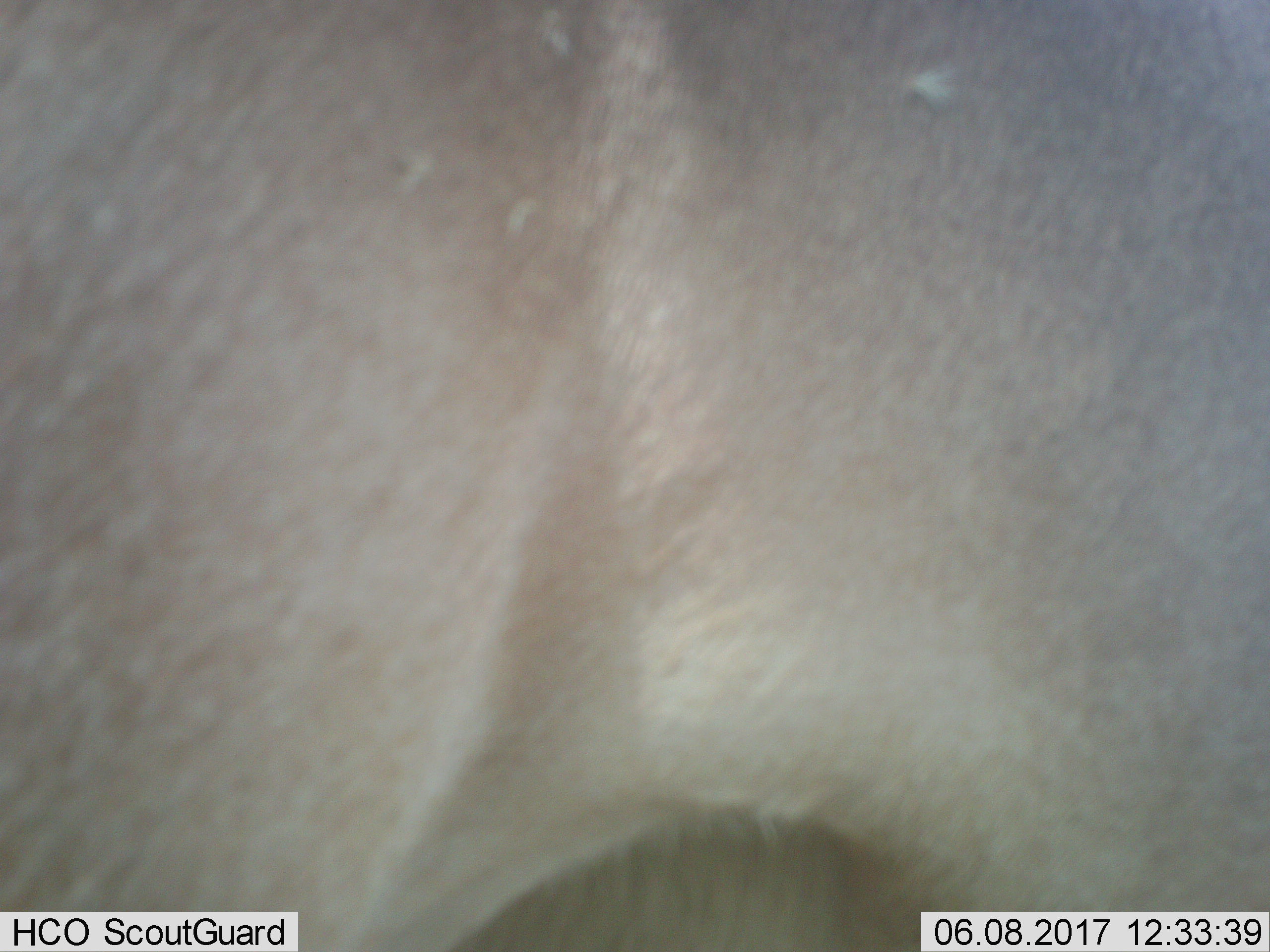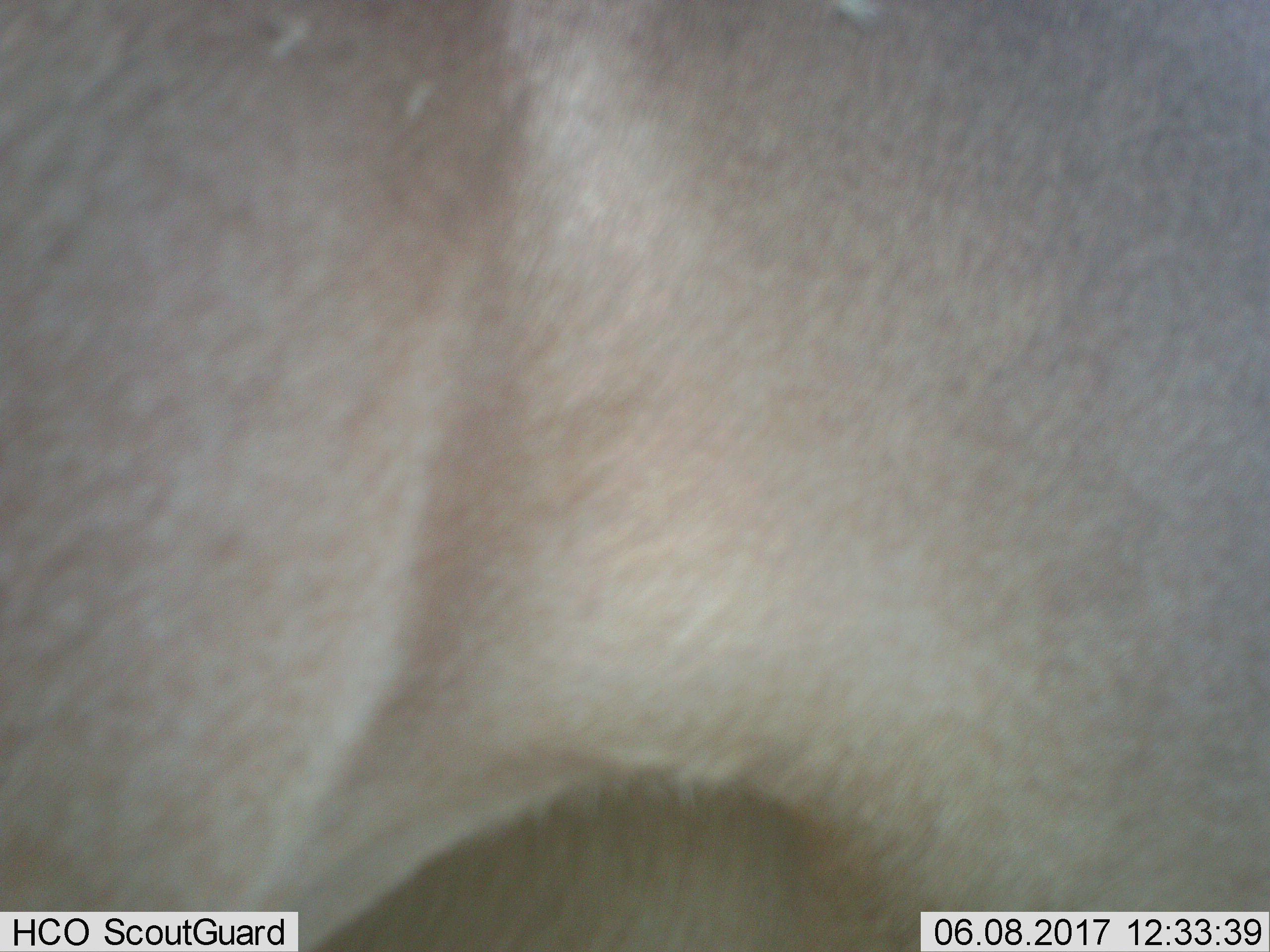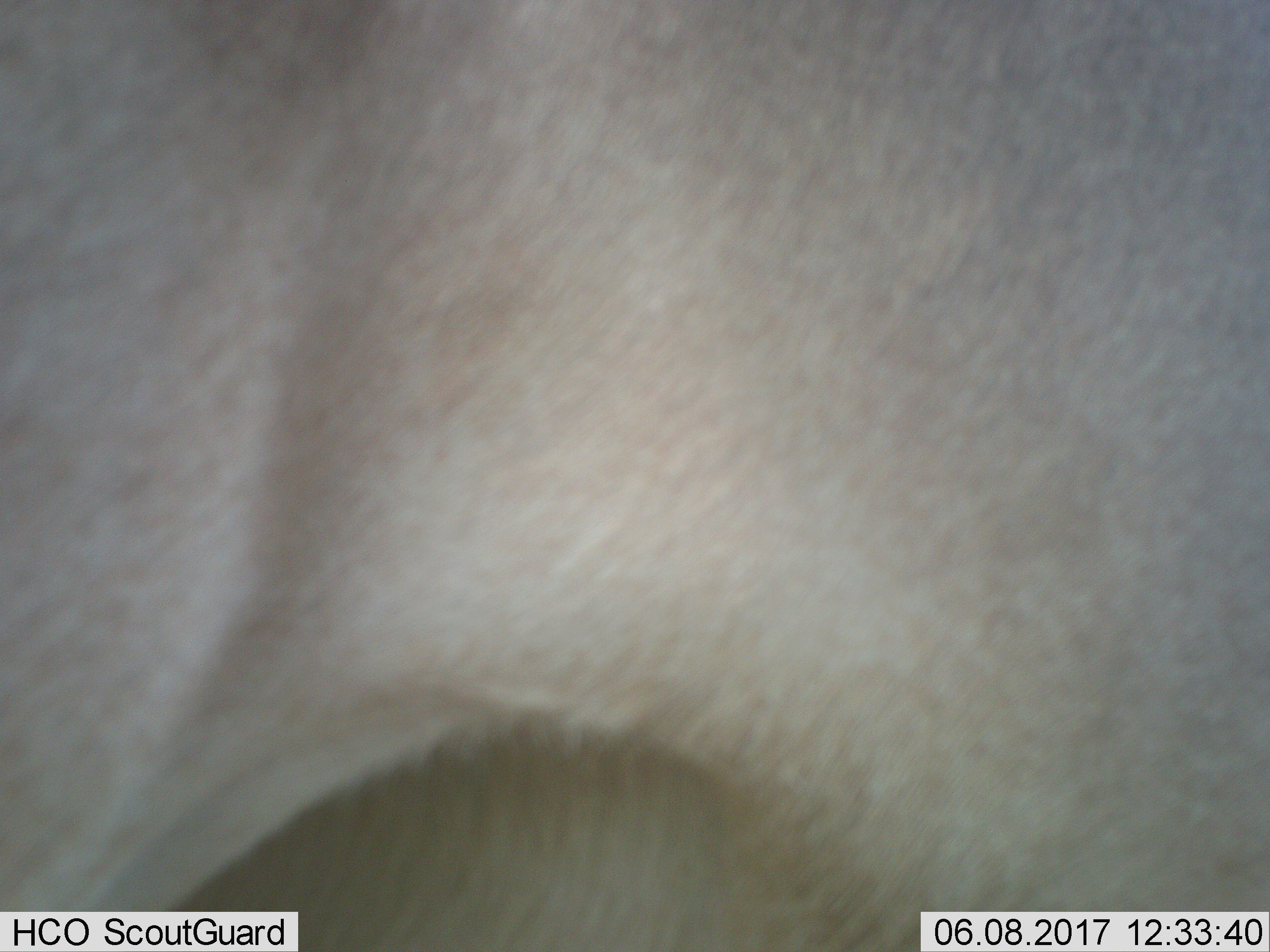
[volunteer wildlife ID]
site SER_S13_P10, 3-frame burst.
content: unidentified animal